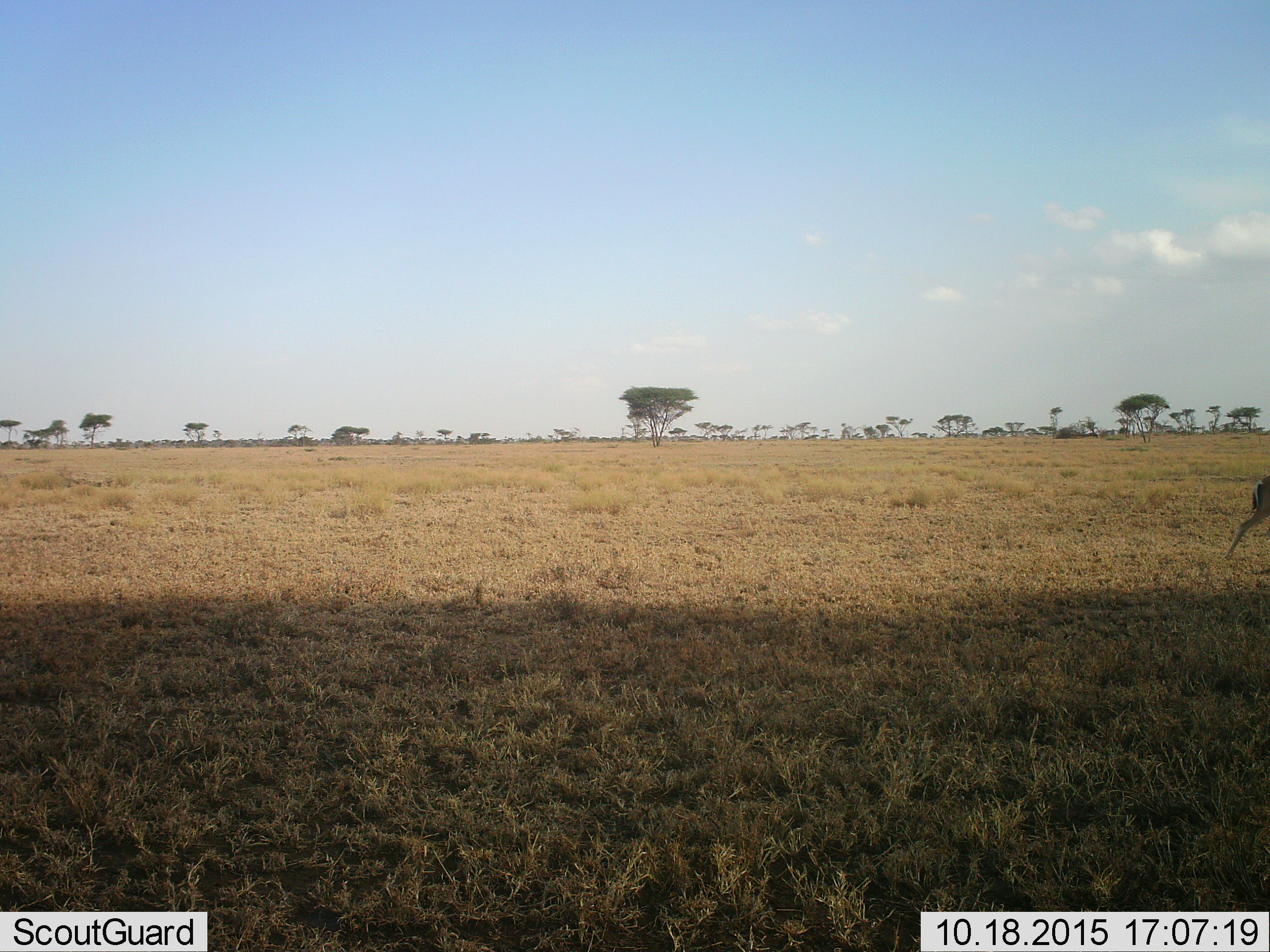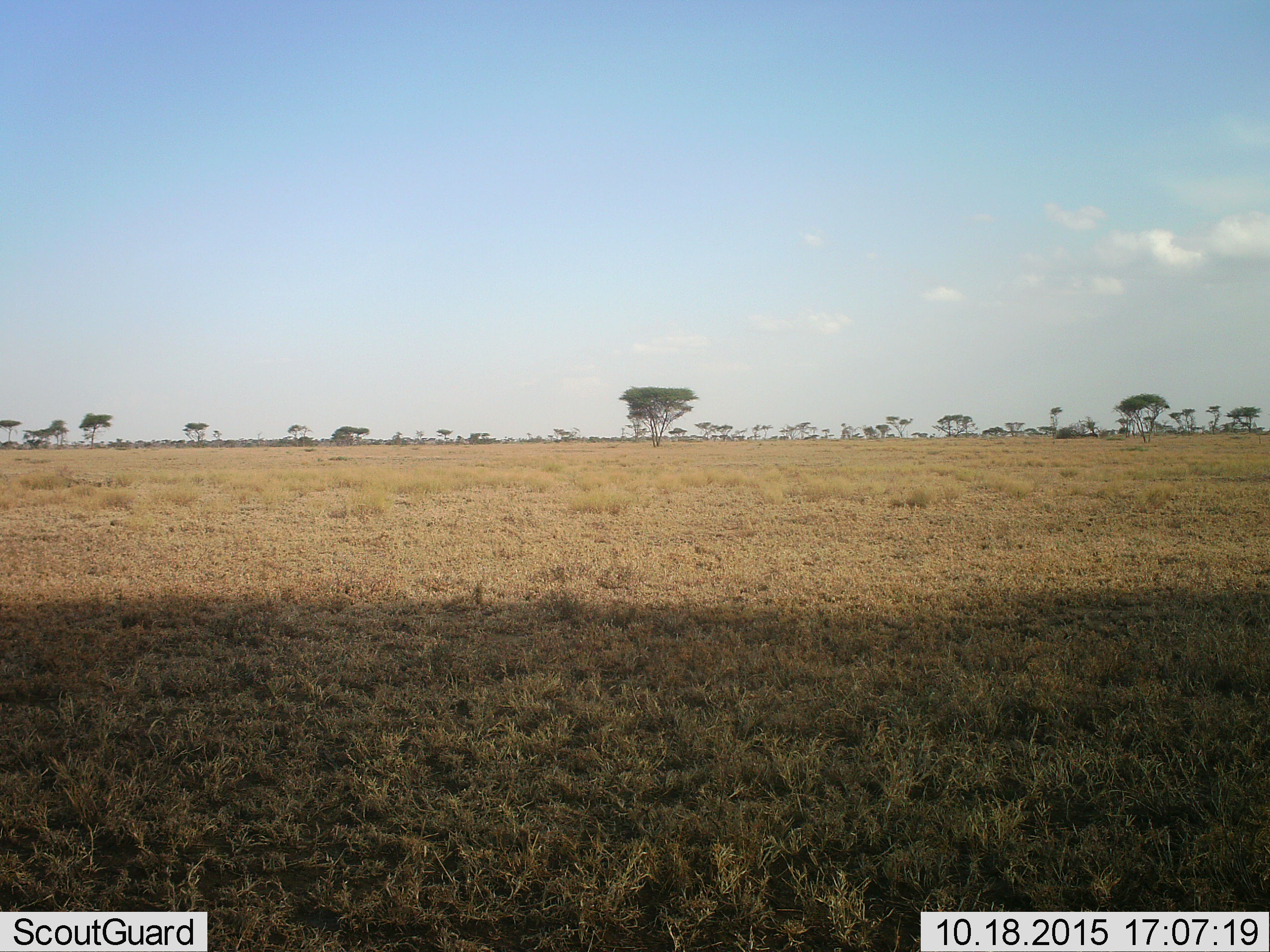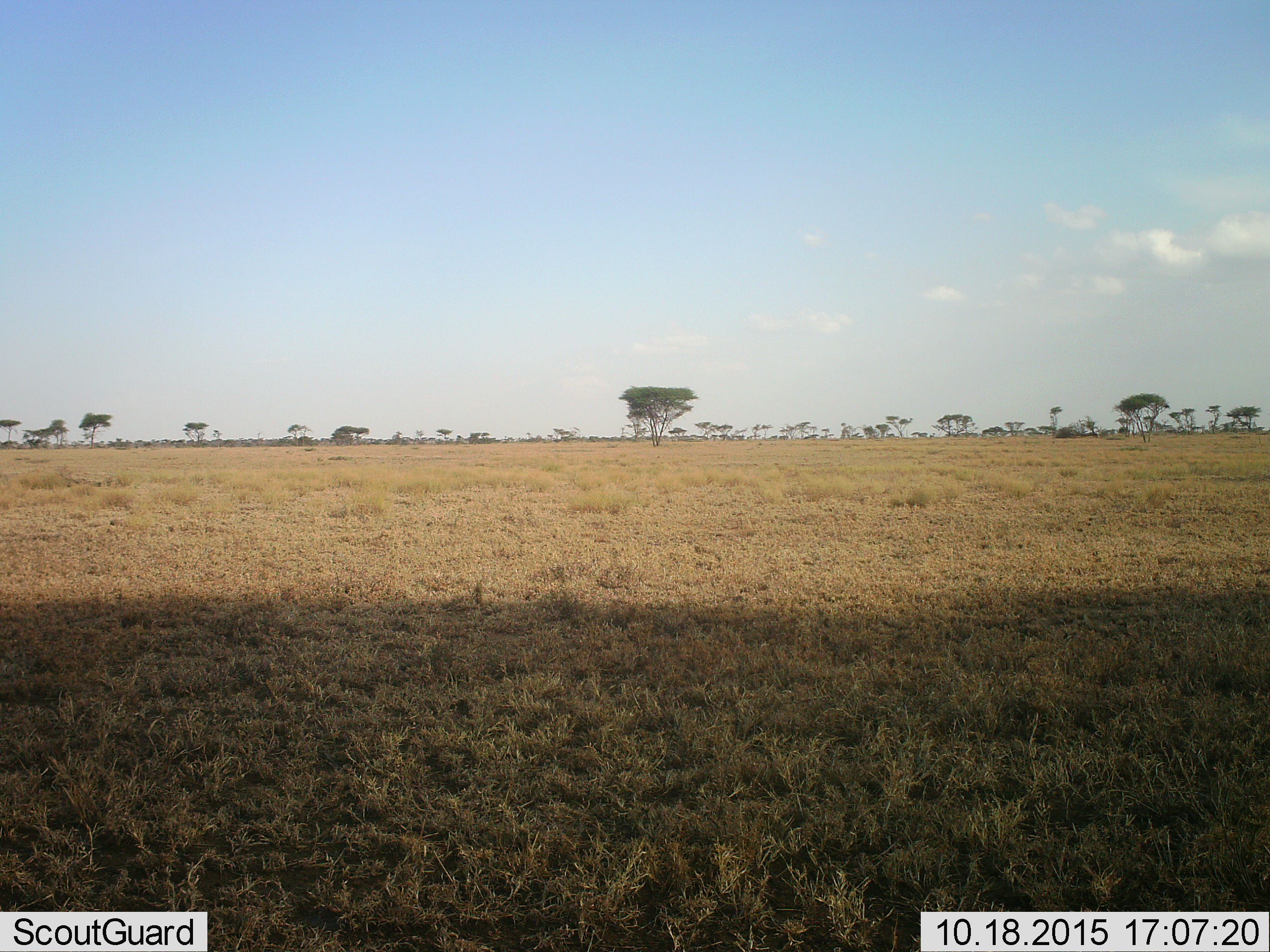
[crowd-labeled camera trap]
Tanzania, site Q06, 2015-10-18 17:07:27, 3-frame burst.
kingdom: Animalia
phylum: Chordata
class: Mammalia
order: Artiodactyla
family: Bovidae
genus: Eudorcas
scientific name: Eudorcas thomsonii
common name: thomson's gazelle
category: gazellethomsons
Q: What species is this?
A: Gazellethomsons (thomson's gazelle) (Eudorcas thomsonii).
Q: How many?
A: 1.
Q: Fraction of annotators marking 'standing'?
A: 0%.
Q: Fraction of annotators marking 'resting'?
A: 0%.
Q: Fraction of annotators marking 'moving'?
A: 100%.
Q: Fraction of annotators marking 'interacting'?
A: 0%.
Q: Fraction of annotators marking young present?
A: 0%.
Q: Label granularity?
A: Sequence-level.